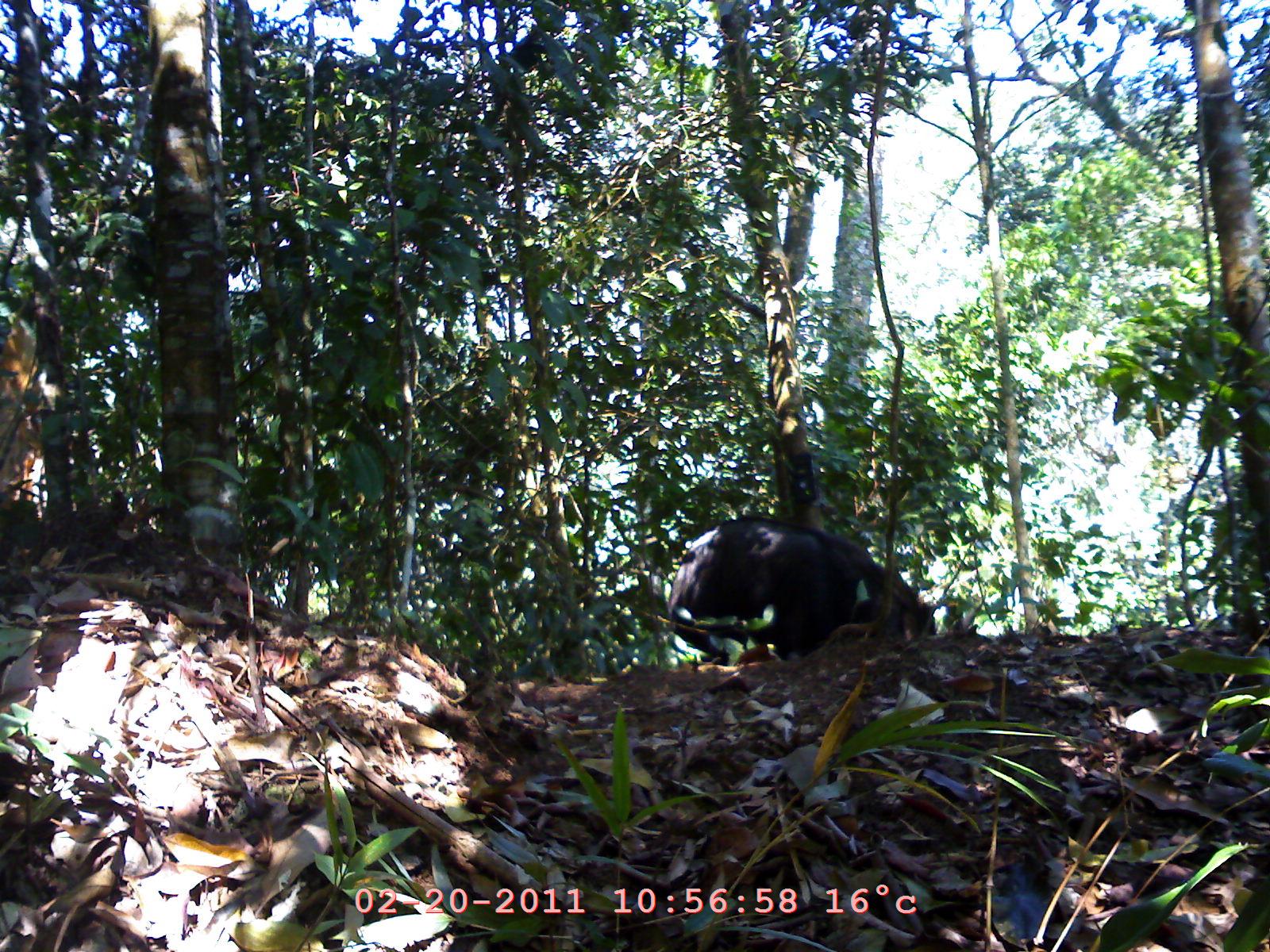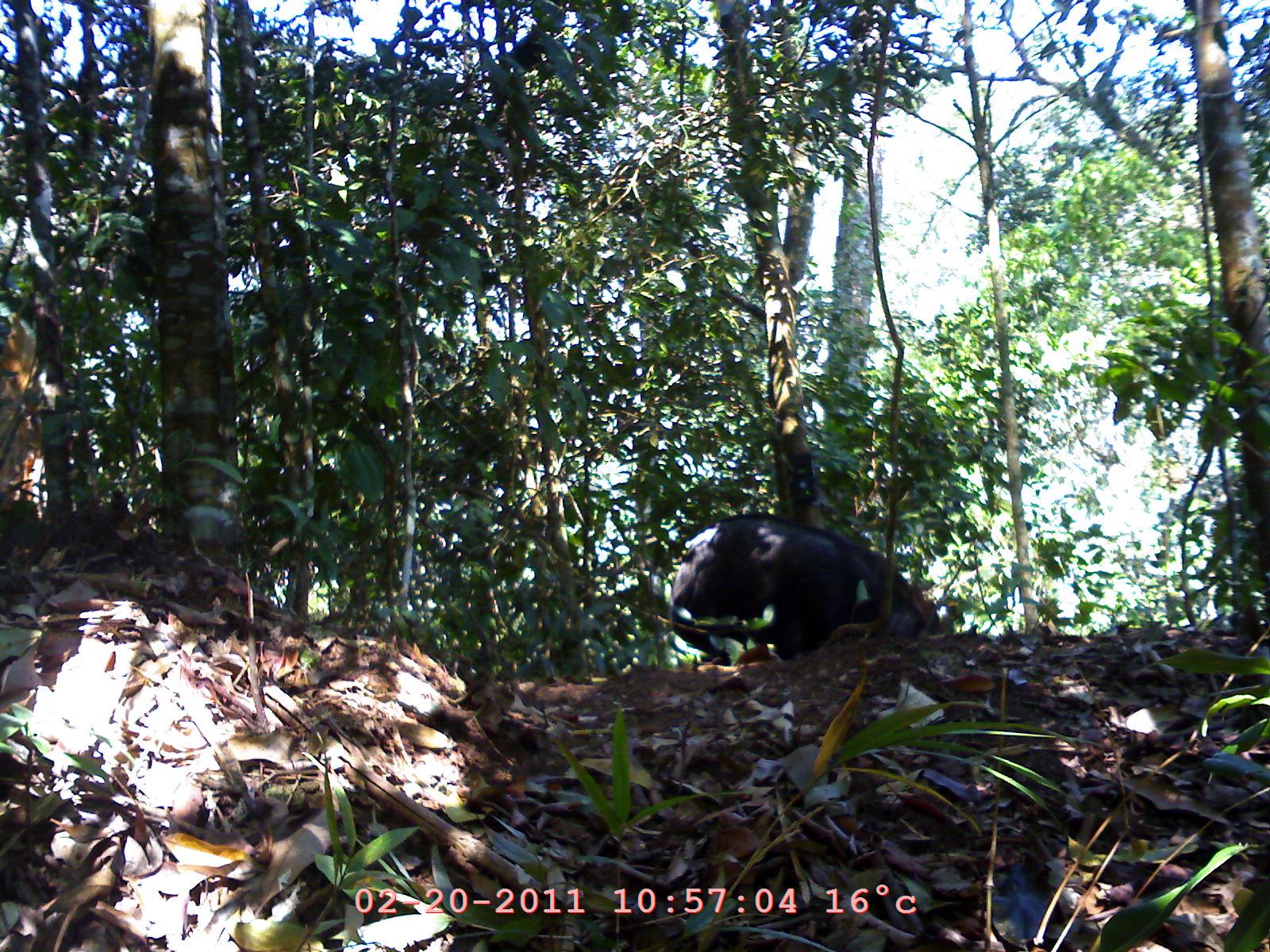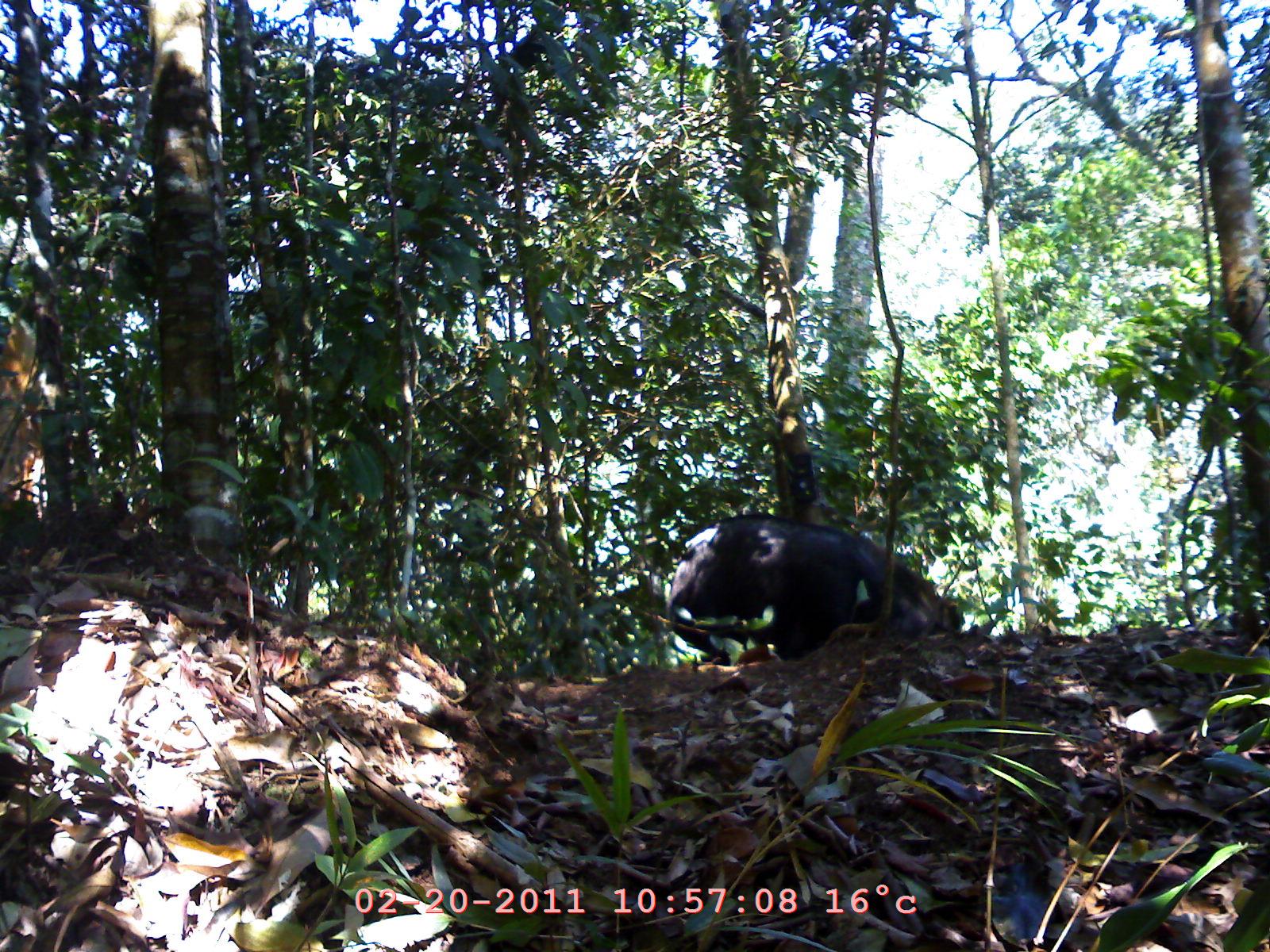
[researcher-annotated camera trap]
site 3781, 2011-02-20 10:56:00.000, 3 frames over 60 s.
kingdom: Animalia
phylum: Chordata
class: Mammalia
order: Artiodactyla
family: Bovidae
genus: Capricornis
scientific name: Capricornis sumatraensis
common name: southern serow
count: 1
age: adult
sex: female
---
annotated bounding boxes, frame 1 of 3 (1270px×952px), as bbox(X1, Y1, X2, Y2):
capricornis sumatraensis: bbox(664, 513, 938, 666)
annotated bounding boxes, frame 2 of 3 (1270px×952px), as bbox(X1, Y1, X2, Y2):
capricornis sumatraensis: bbox(666, 510, 940, 666)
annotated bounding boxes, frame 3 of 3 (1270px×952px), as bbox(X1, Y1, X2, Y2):
capricornis sumatraensis: bbox(666, 511, 961, 666)